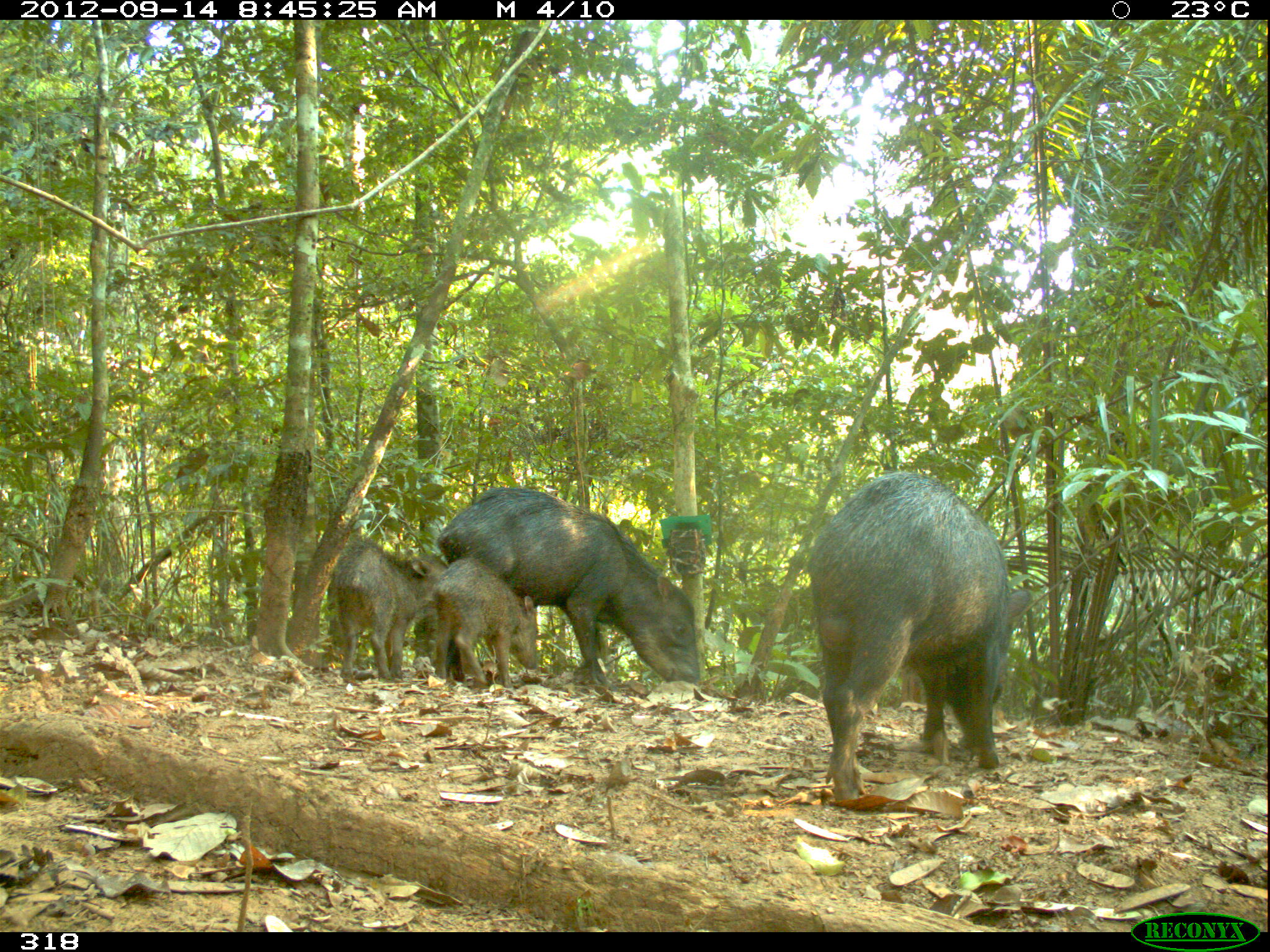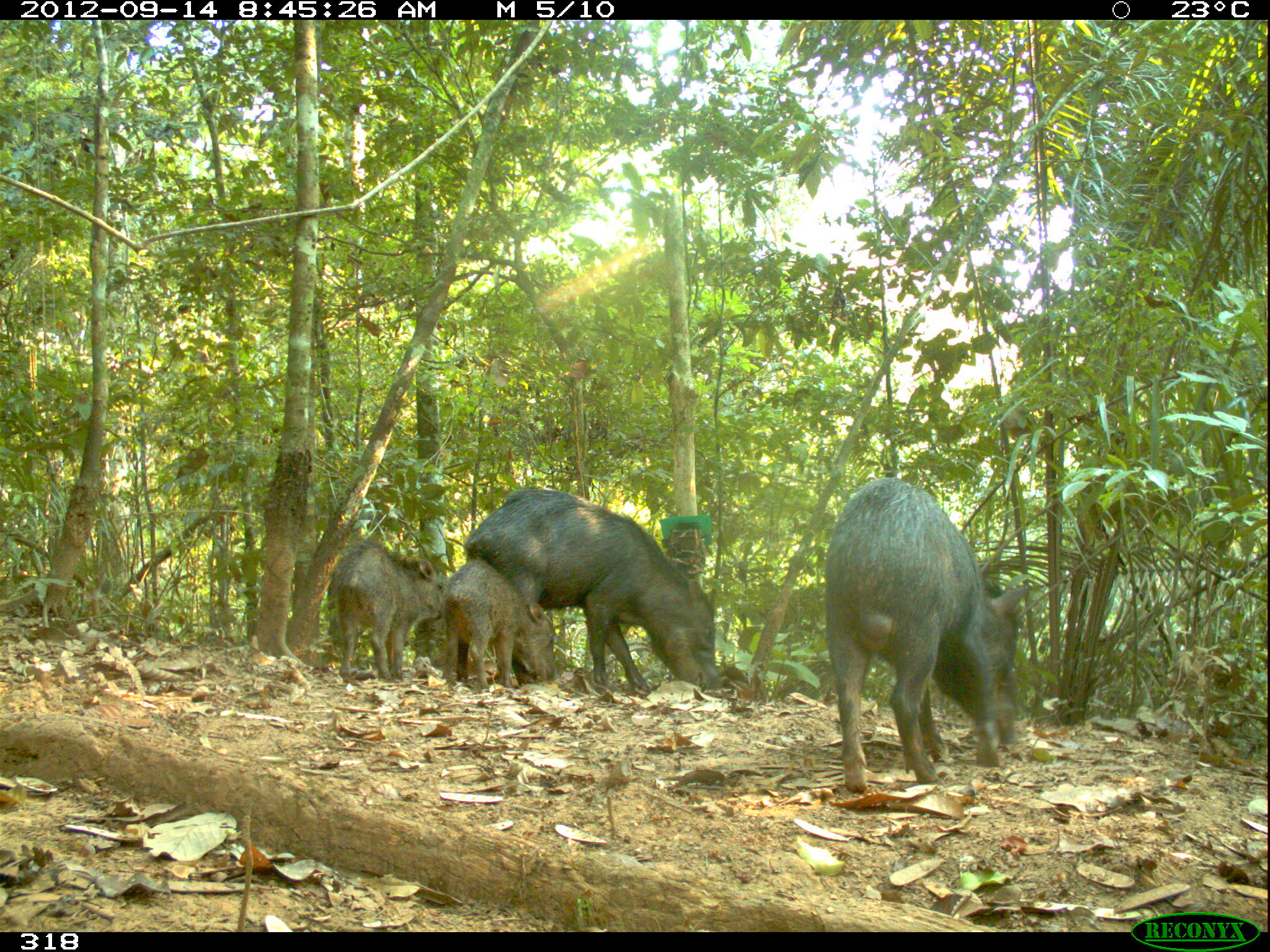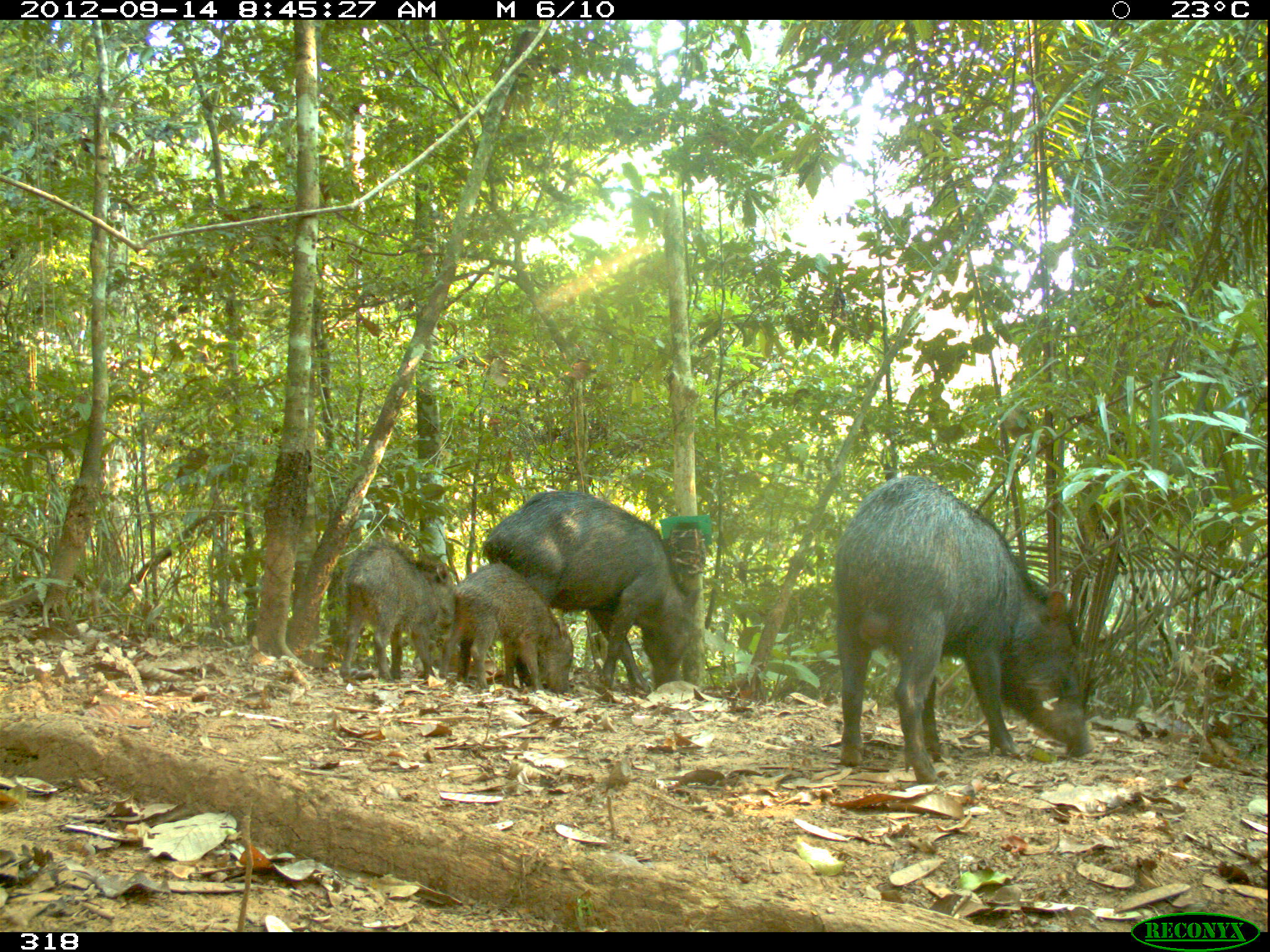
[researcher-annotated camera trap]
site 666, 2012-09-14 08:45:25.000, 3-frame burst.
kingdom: Animalia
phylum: Chordata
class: Mammalia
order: Artiodactyla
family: Tayassuidae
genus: Tayassu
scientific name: Tayassu pecari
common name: white-lipped peccary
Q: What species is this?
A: Tayassu pecari (white-lipped peccary).